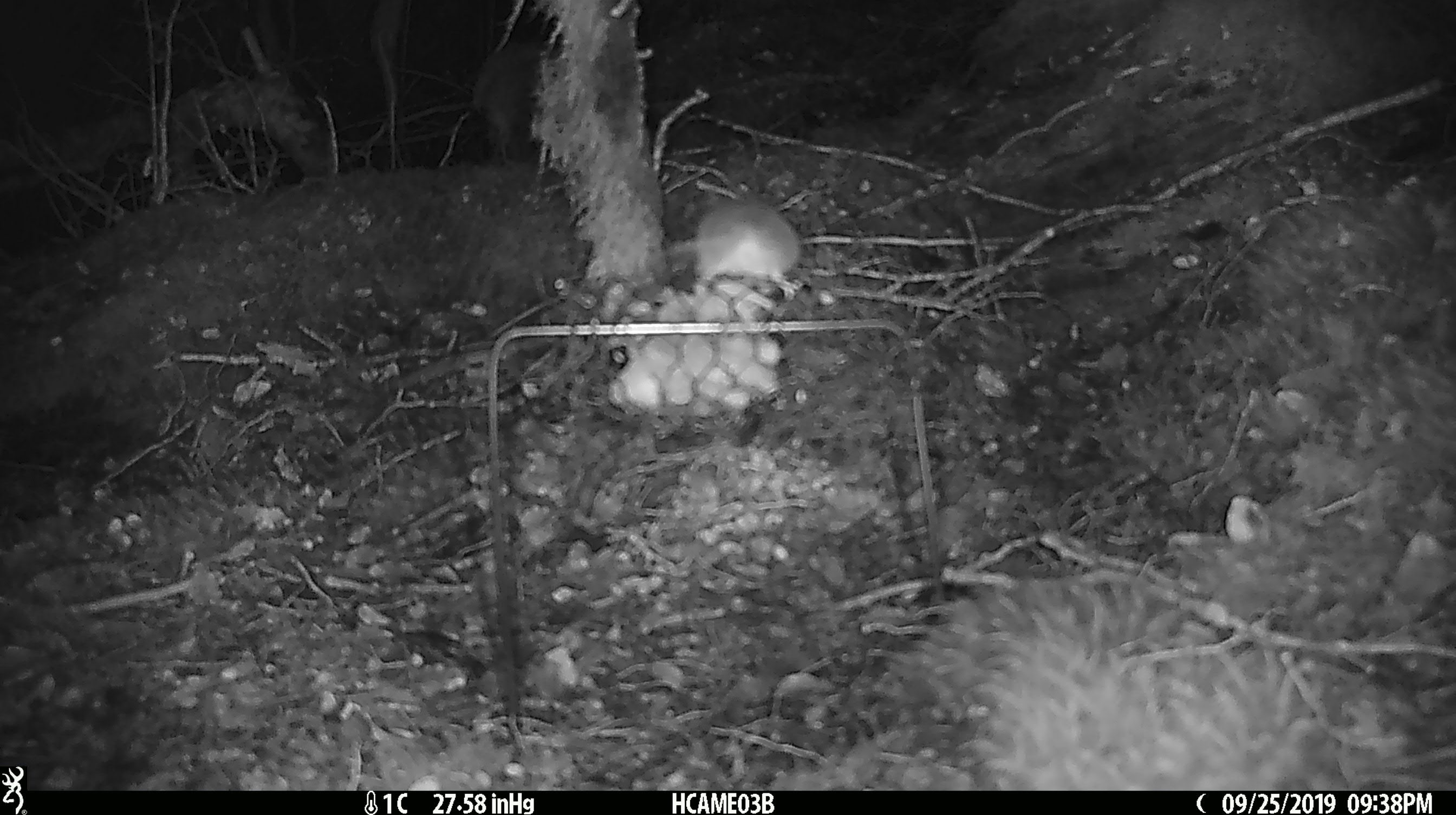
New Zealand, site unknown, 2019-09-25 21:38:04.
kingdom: Animalia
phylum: Chordata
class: Mammalia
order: Rodentia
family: Muridae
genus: Mus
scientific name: Mus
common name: mouse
Mouse (Mus).